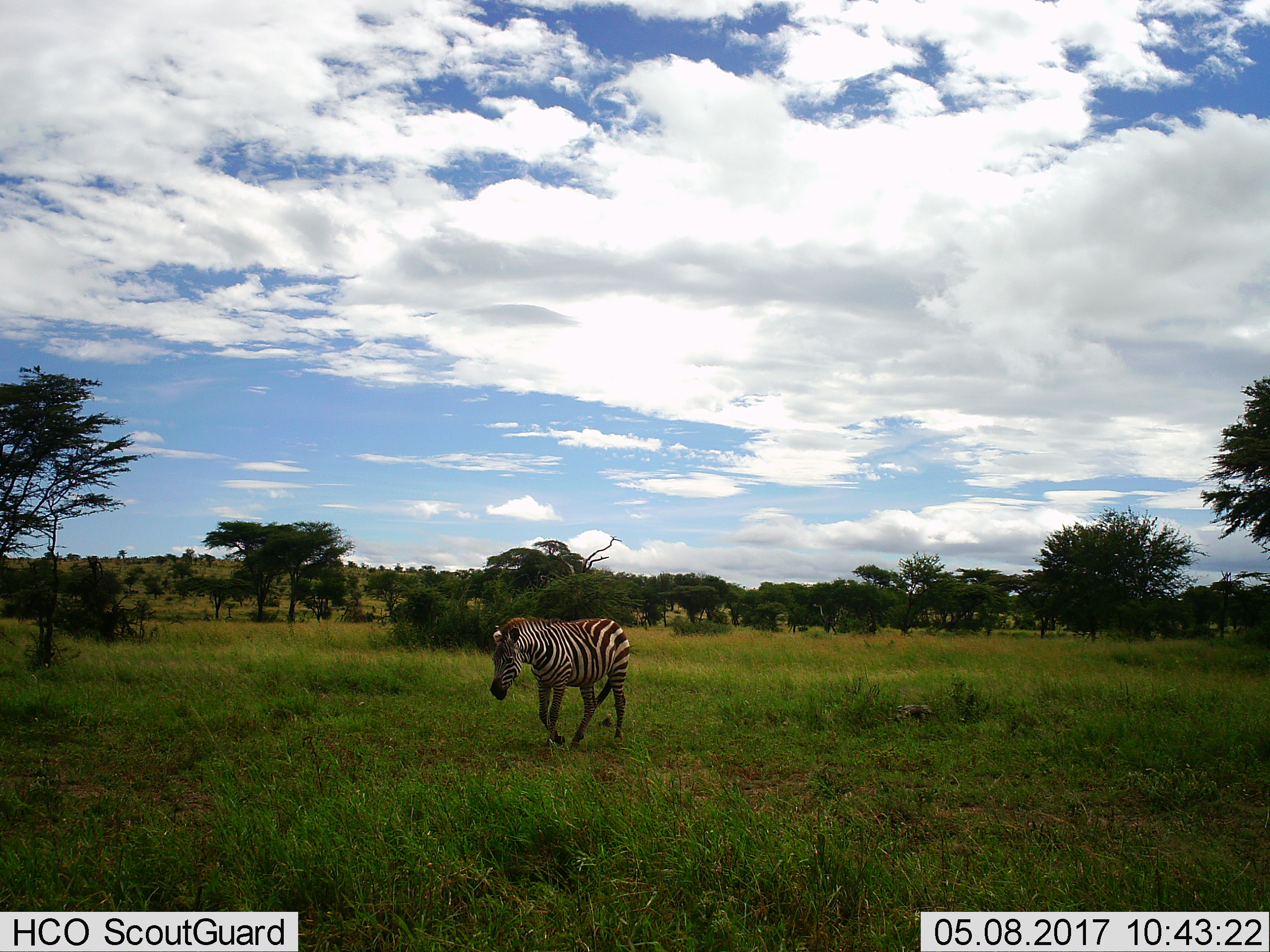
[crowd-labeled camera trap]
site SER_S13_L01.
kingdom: Animalia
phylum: Chordata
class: Mammalia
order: Perissodactyla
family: Equidae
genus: Equus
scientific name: Equus quagga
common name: plains zebra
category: zebraplains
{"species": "zebraplains (plains zebra) (Equus quagga)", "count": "1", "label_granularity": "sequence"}